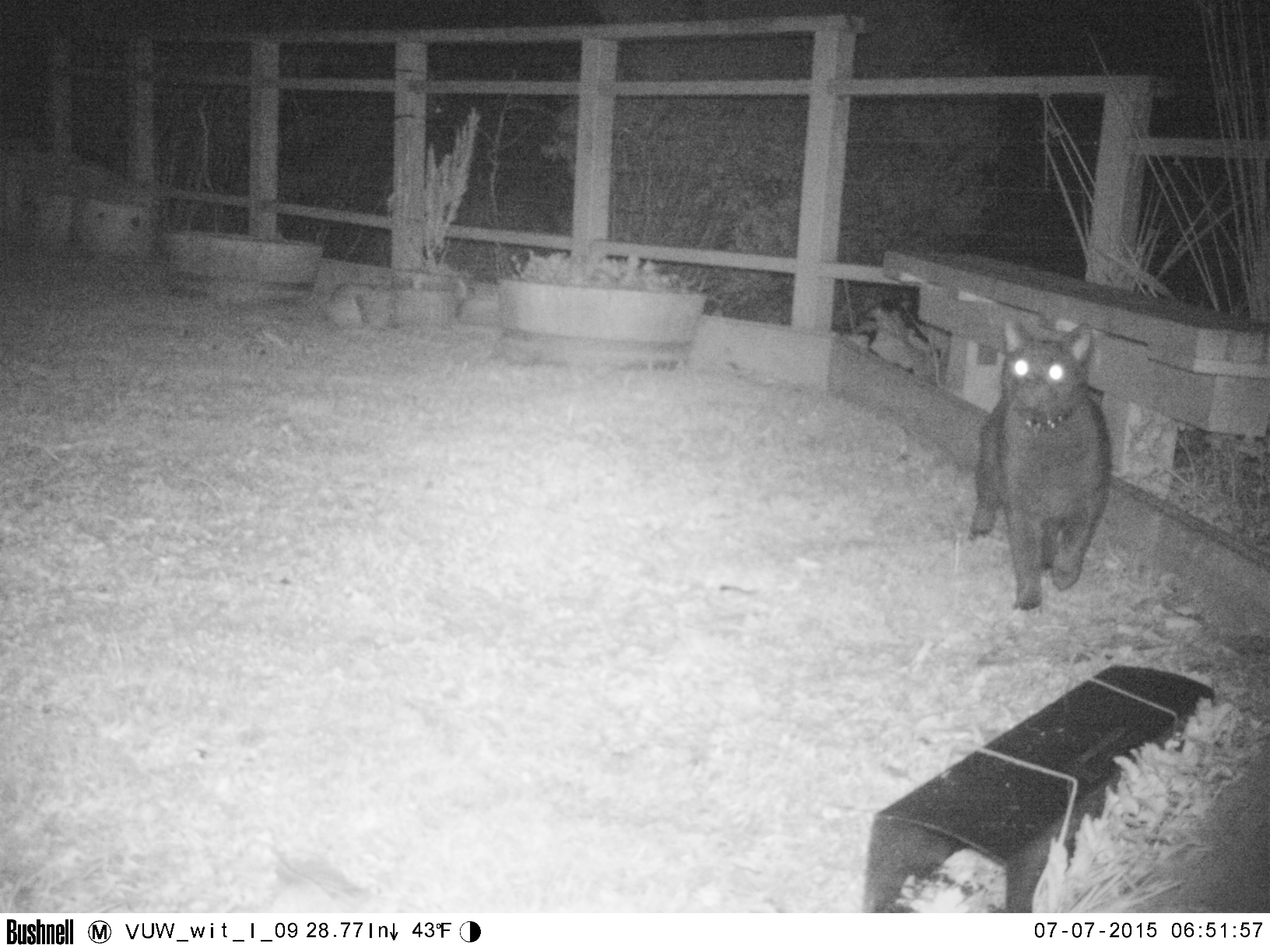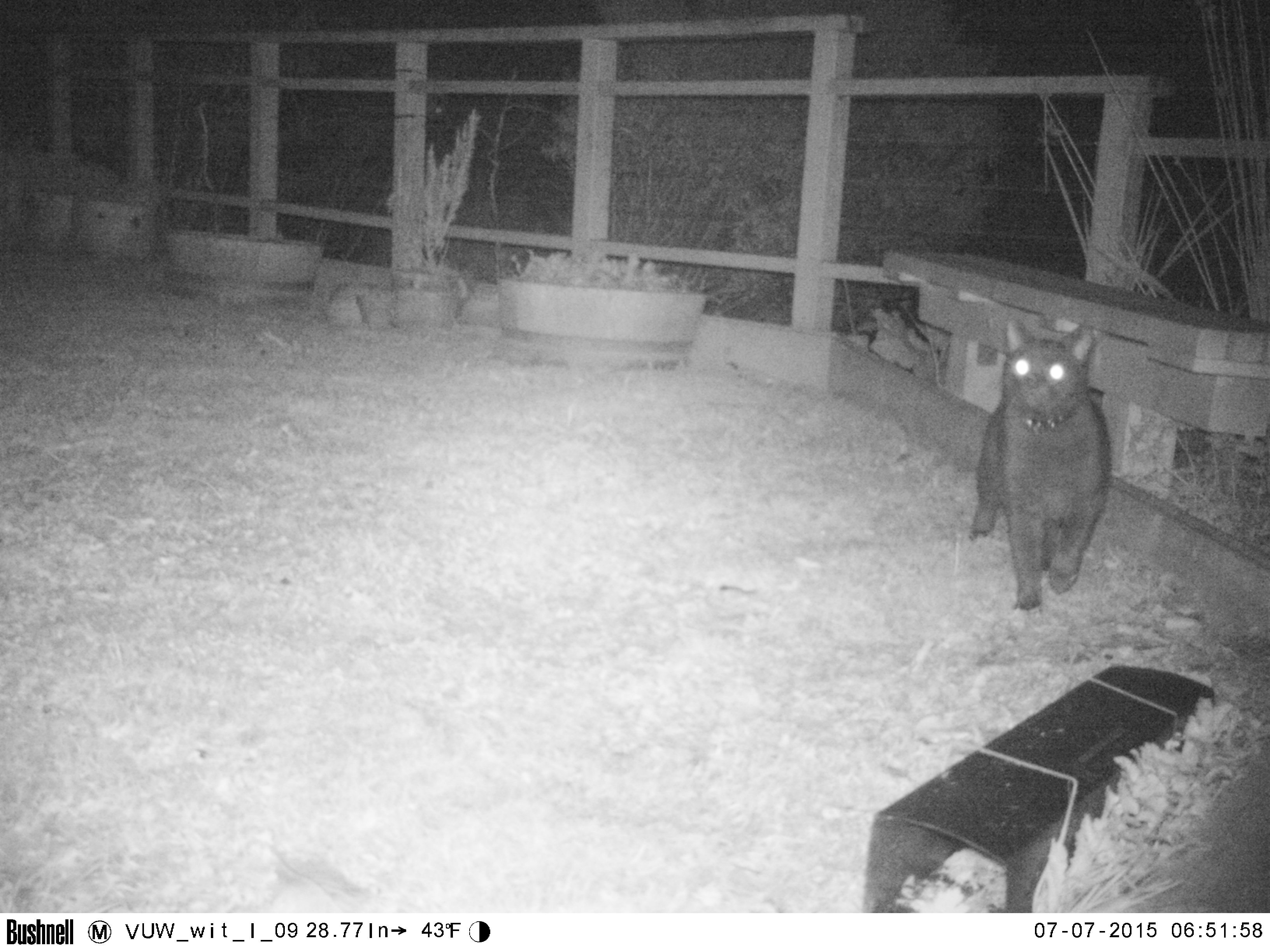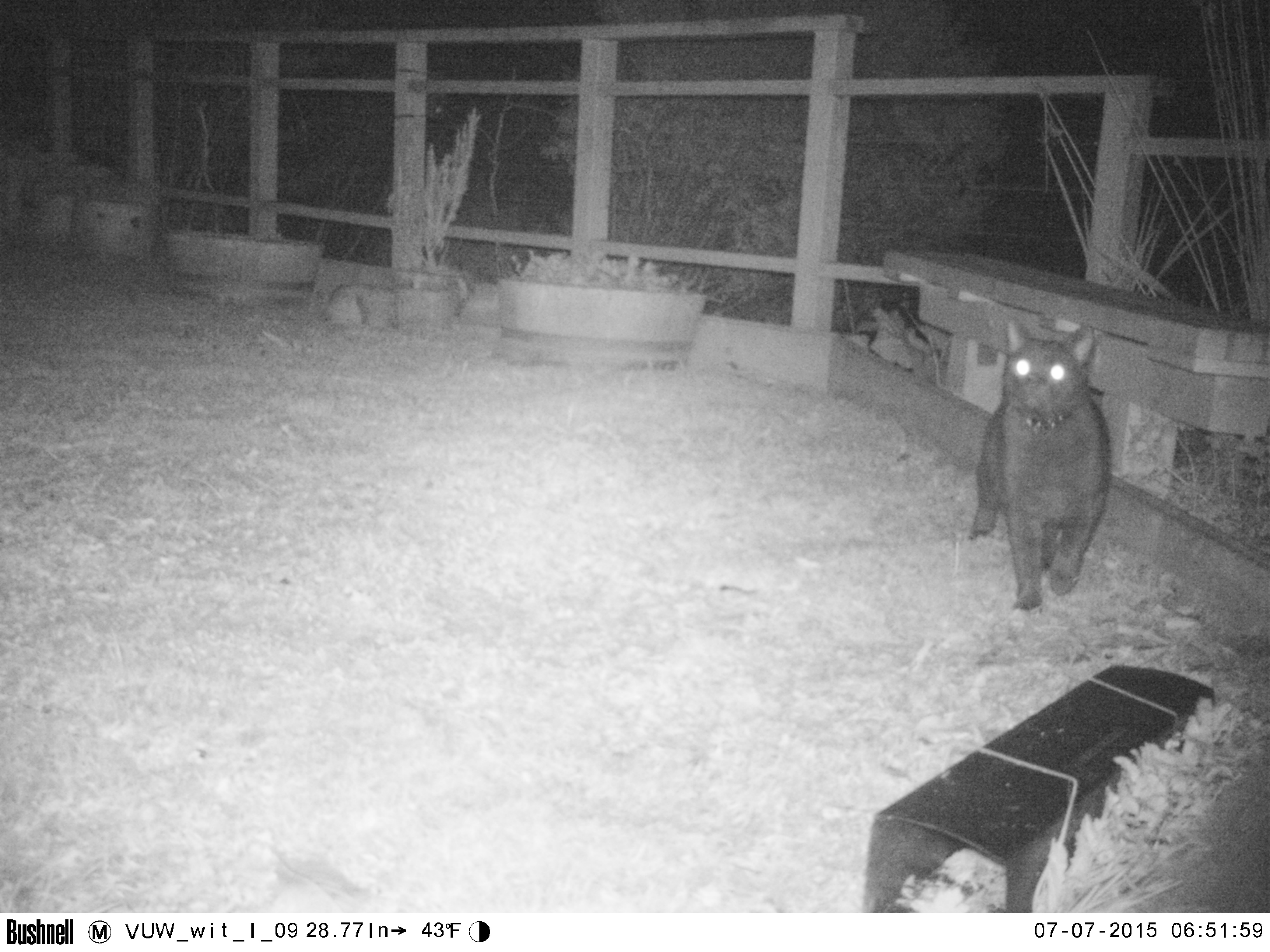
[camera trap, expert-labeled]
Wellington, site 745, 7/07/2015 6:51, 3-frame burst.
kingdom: Animalia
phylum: Chordata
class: Mammalia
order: Carnivora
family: Felidae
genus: Felis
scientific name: Felis catus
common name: cat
Cat (Felis catus).